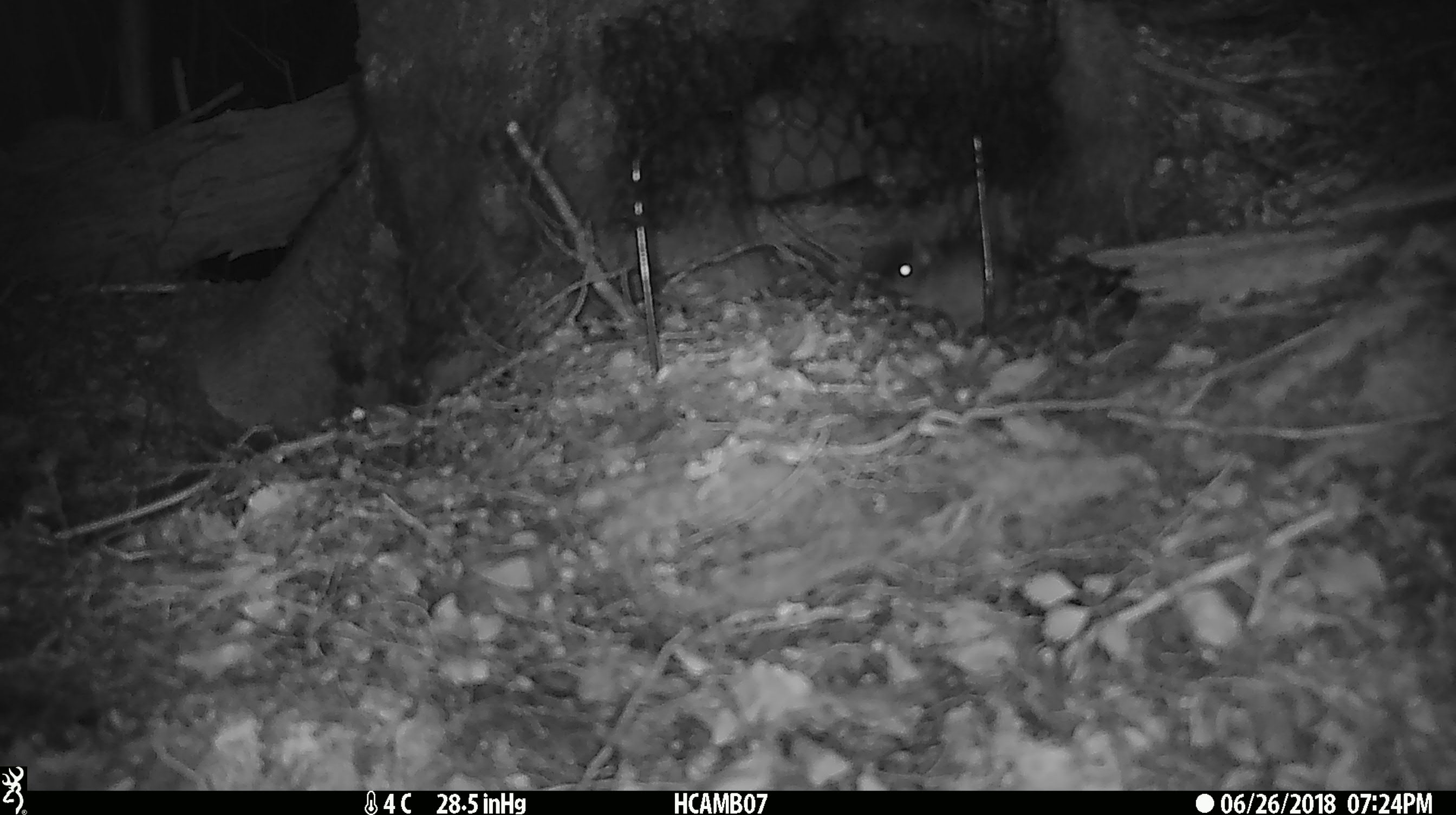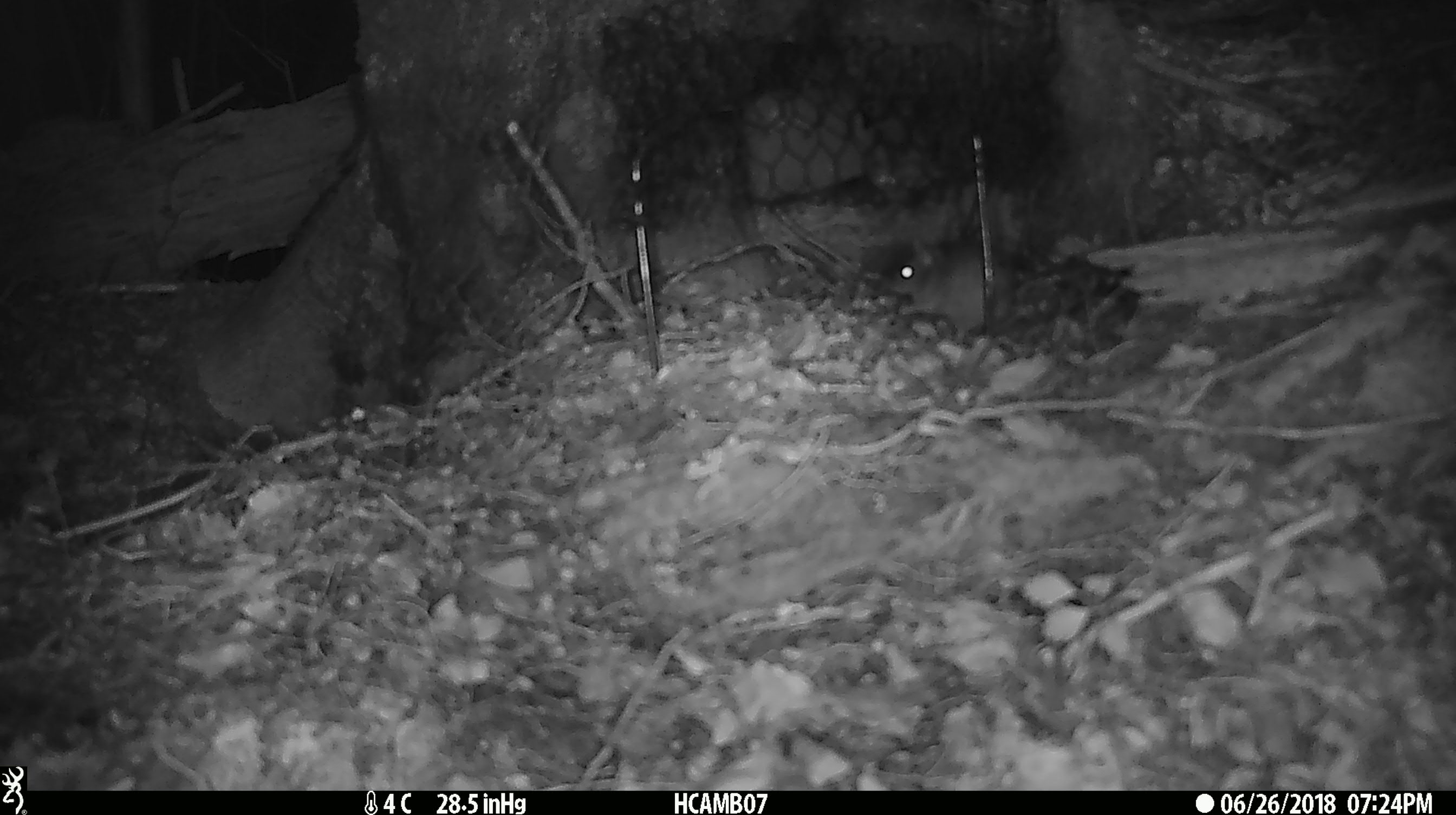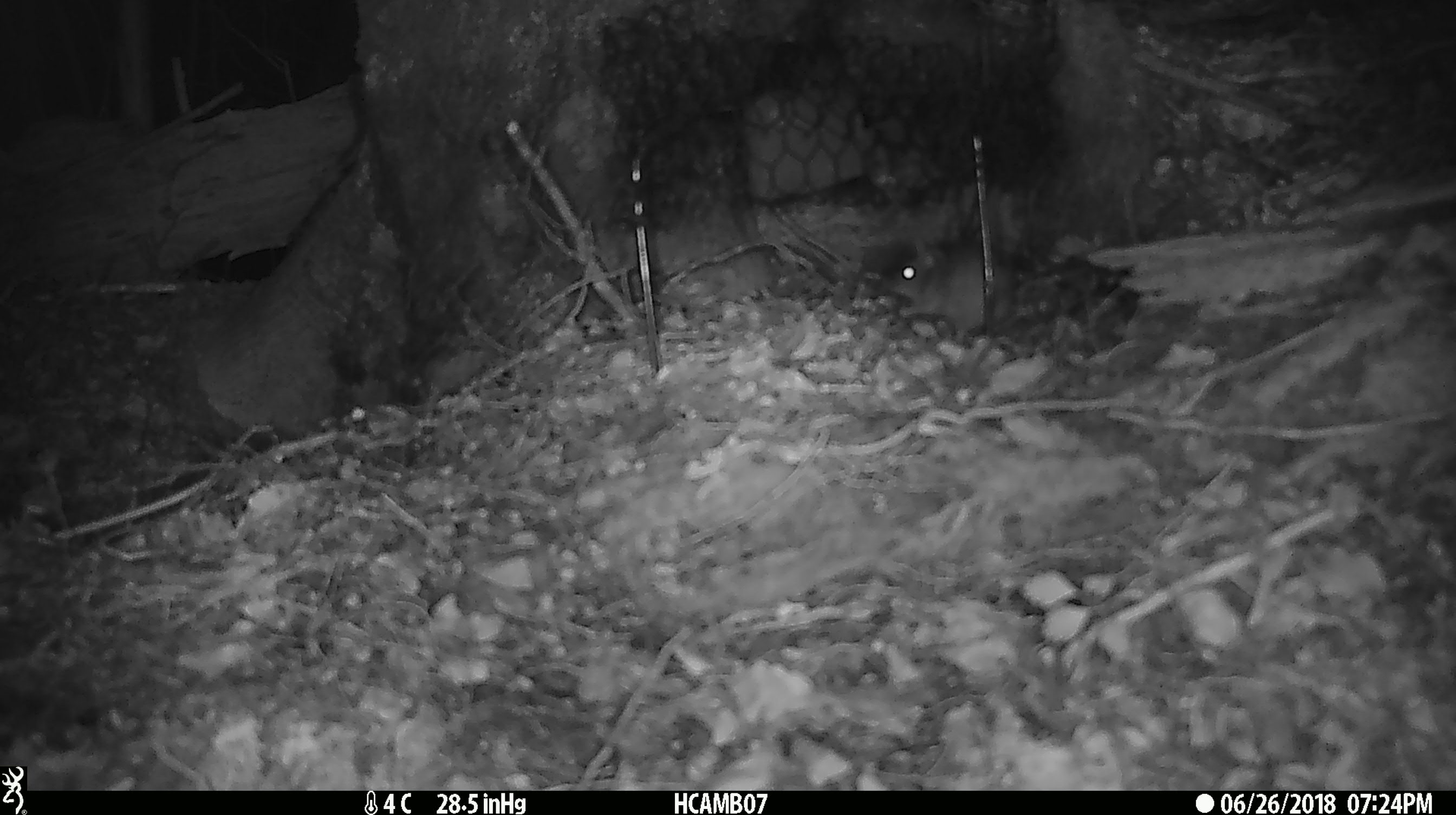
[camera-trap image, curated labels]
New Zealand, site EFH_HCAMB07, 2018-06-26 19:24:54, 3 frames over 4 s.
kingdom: Animalia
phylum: Chordata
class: Mammalia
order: Rodentia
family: Muridae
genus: Mus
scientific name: Mus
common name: mouse